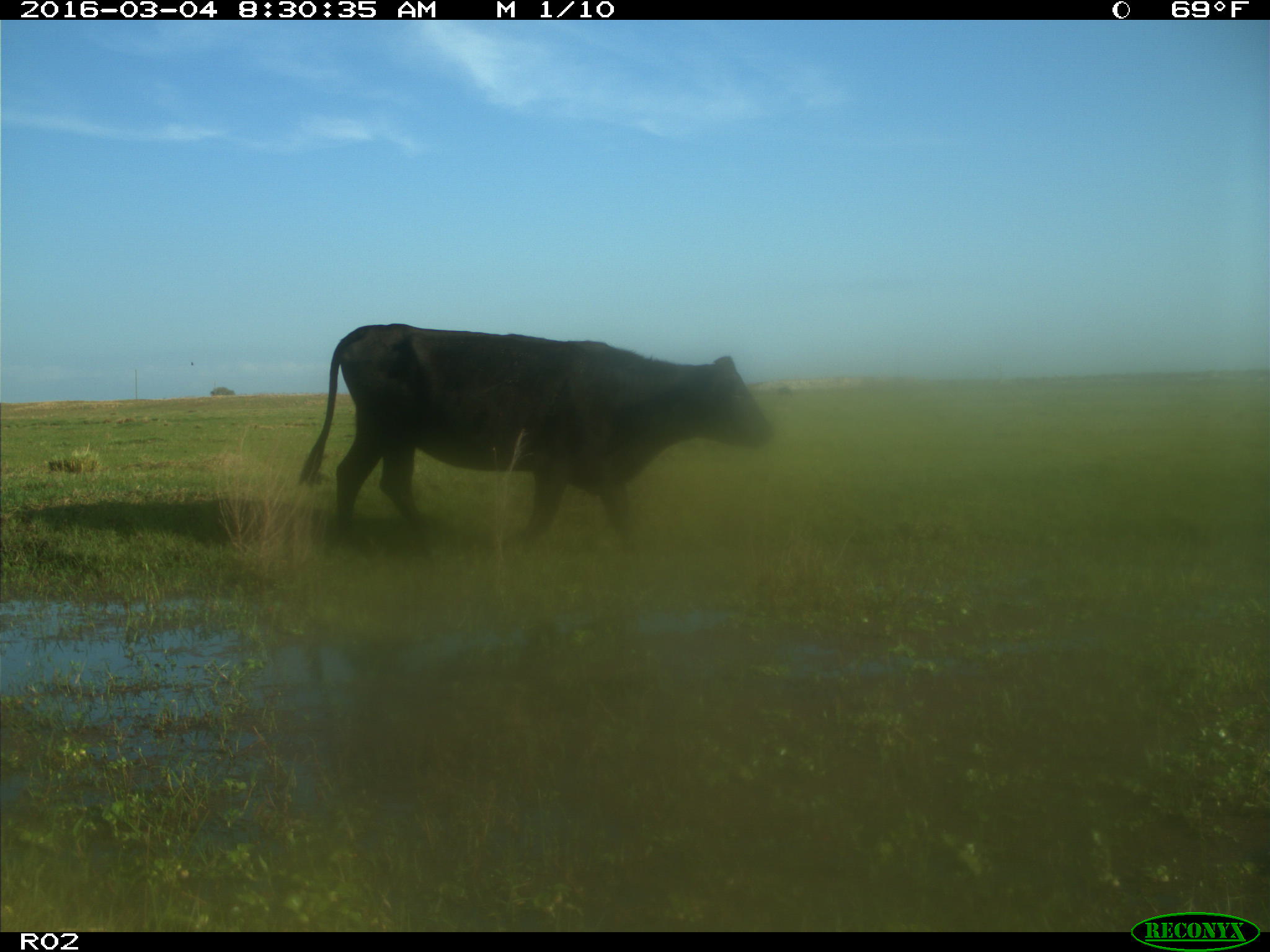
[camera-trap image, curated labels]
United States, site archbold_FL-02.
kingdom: Animalia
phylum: Chordata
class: Mammalia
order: Artiodactyla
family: Bovidae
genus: Bos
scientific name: Bos taurus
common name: domestic cow